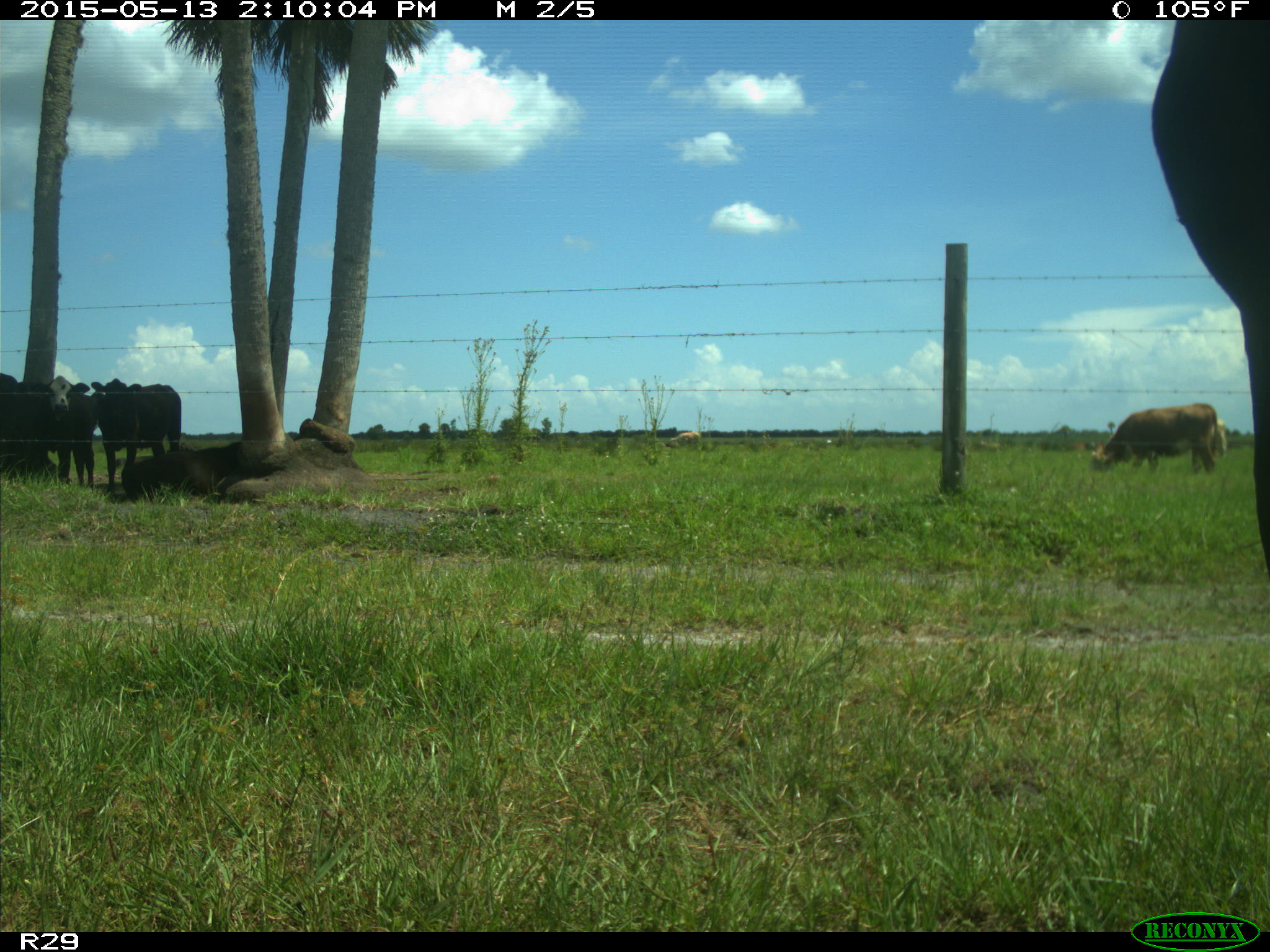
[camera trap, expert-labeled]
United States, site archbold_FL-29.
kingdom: Animalia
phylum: Chordata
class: Mammalia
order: Artiodactyla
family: Bovidae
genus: Bos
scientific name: Bos taurus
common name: domestic cow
Bos taurus (domestic cow).